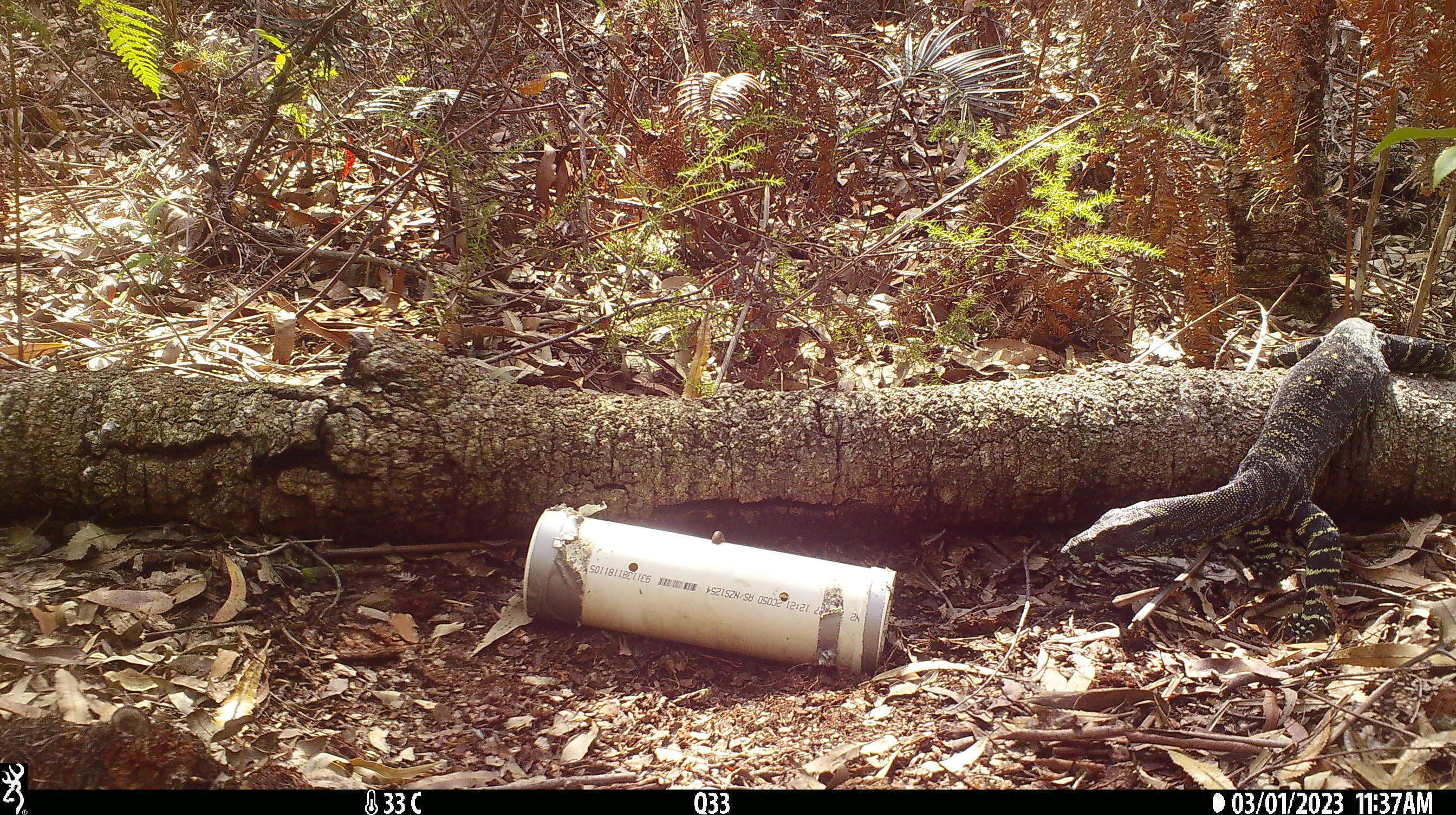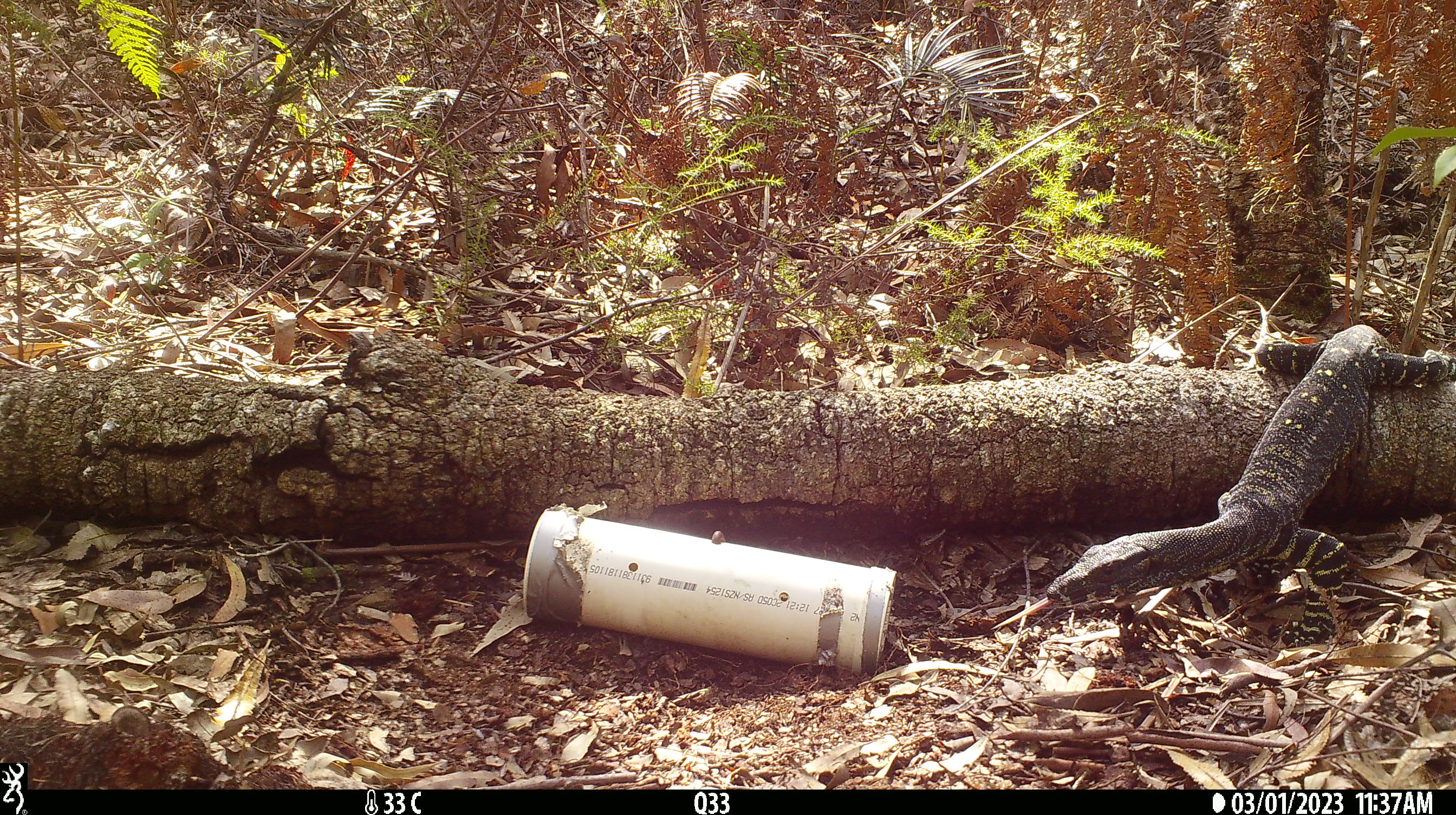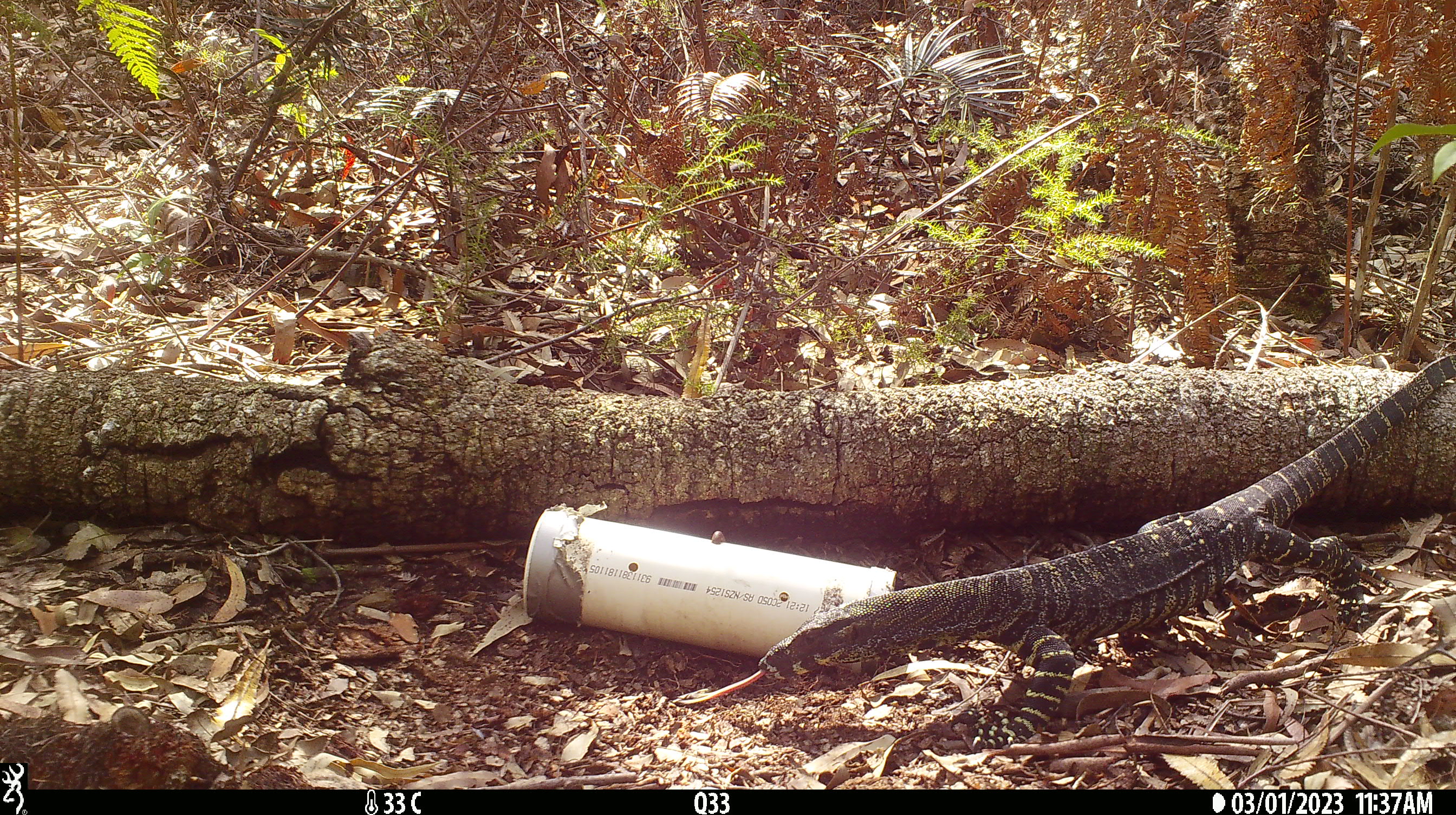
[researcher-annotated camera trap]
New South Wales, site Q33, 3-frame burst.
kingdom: Animalia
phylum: Chordata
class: Reptilia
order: Squamata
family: Varanidae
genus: Varanus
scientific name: Varanus varius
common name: lace monitor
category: goanna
Goanna (lace monitor) (Varanus varius).